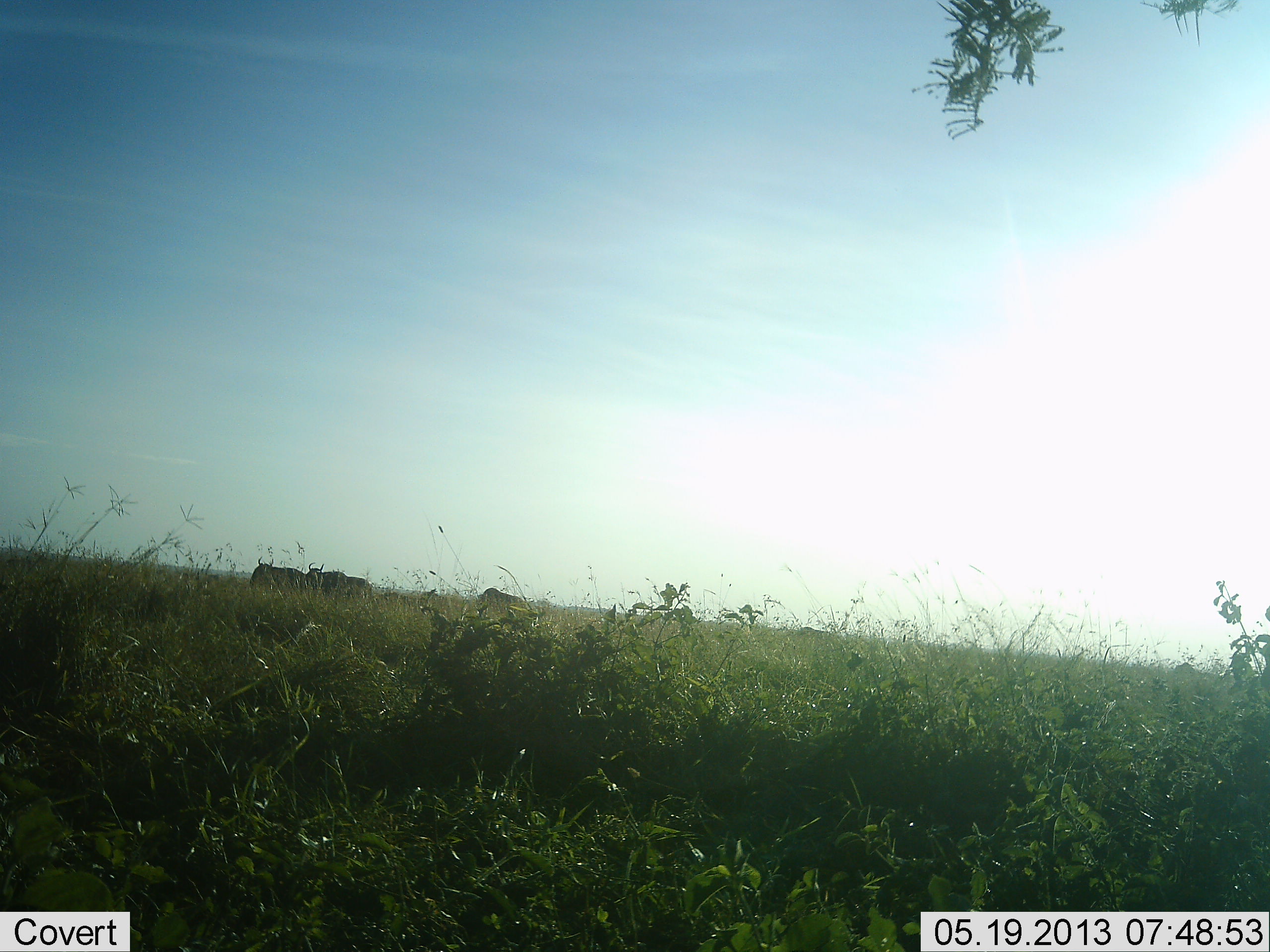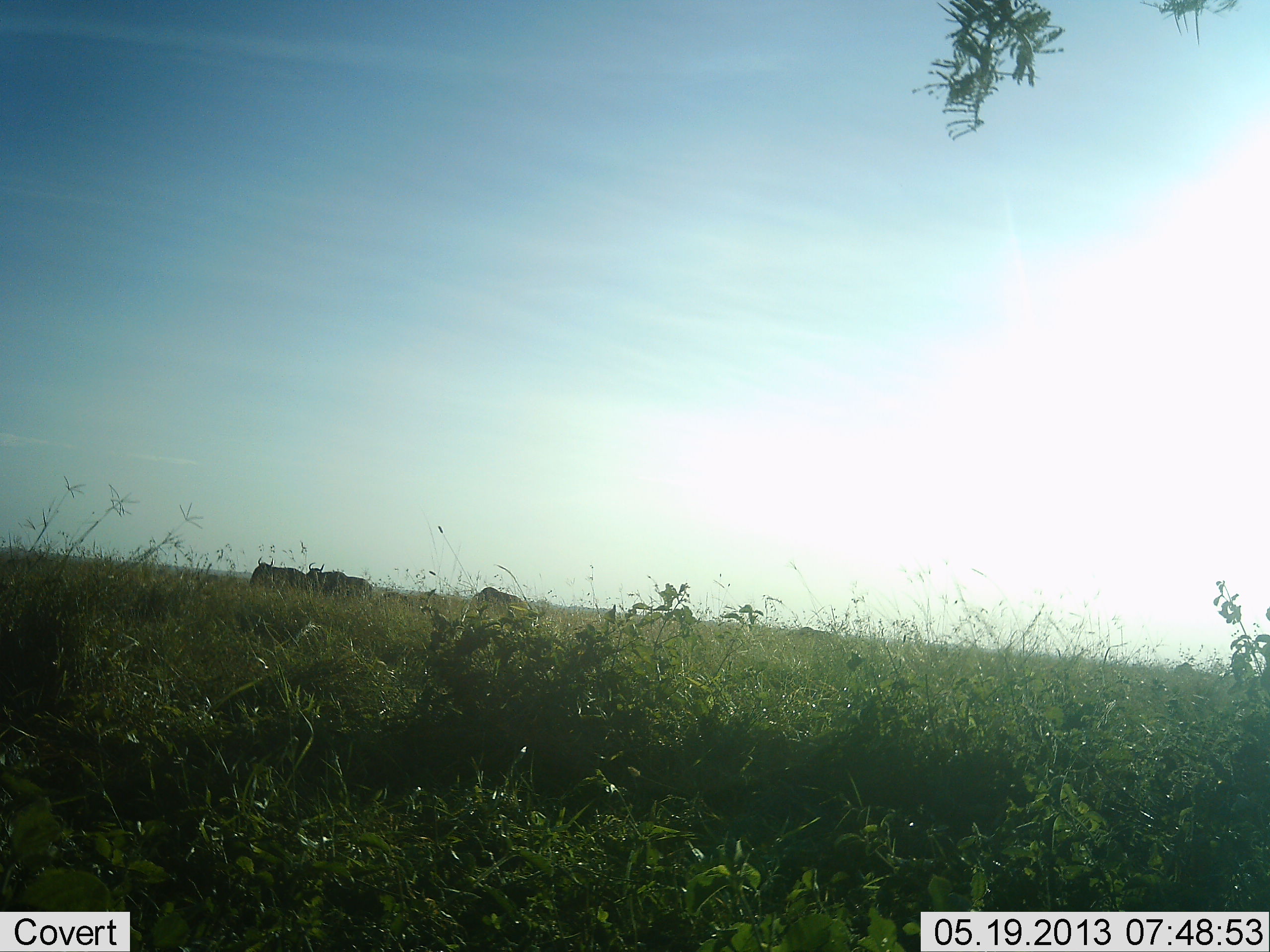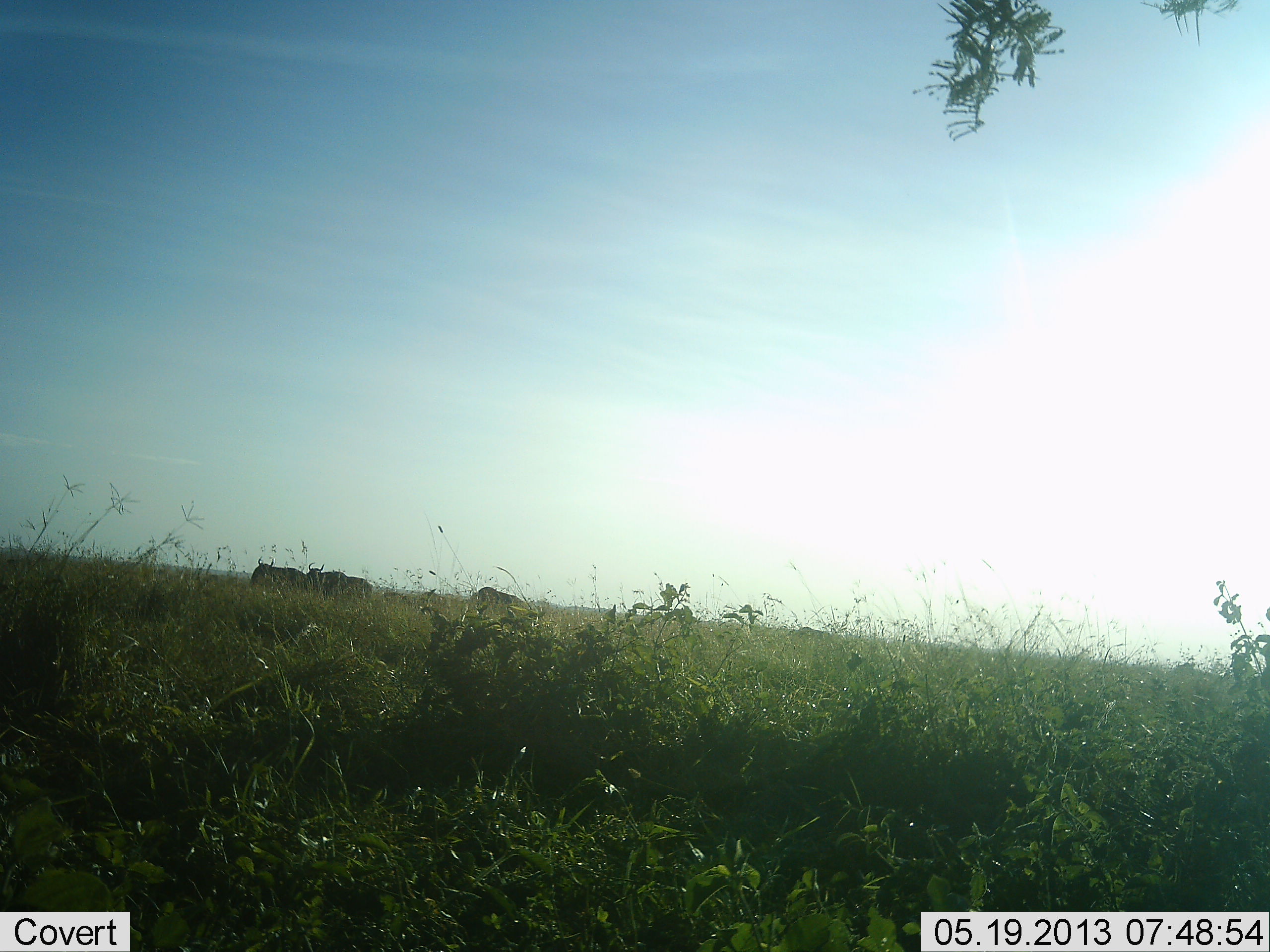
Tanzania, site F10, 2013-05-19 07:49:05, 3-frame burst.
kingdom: Animalia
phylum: Chordata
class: Mammalia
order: Artiodactyla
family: Bovidae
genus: Connochaetes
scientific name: Connochaetes taurinus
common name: blue wildebeest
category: wildebeest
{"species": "wildebeest (blue wildebeest) (Connochaetes taurinus)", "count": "3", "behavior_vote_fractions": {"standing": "88%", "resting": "0%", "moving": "12%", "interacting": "0%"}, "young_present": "0%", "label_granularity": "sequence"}